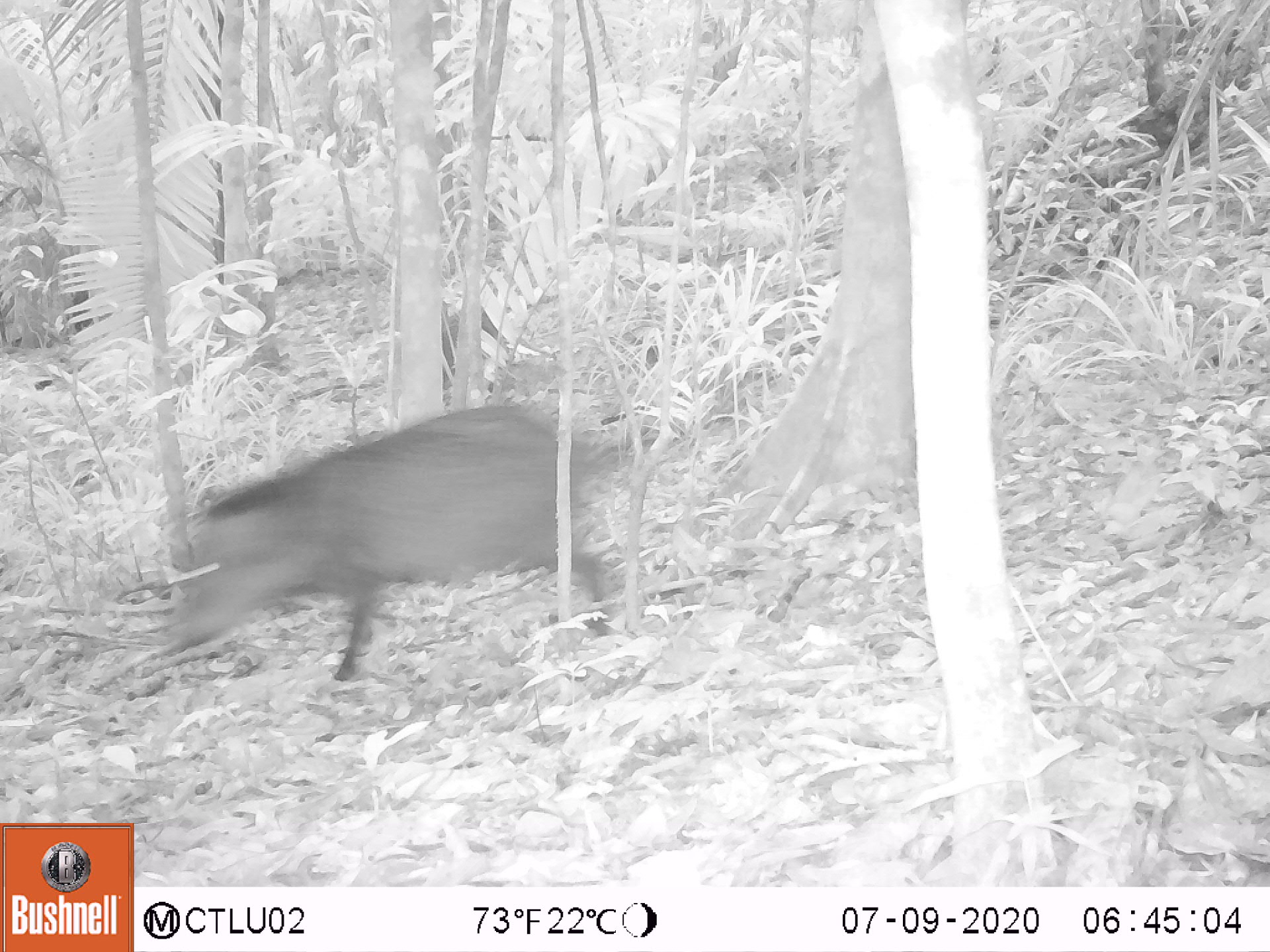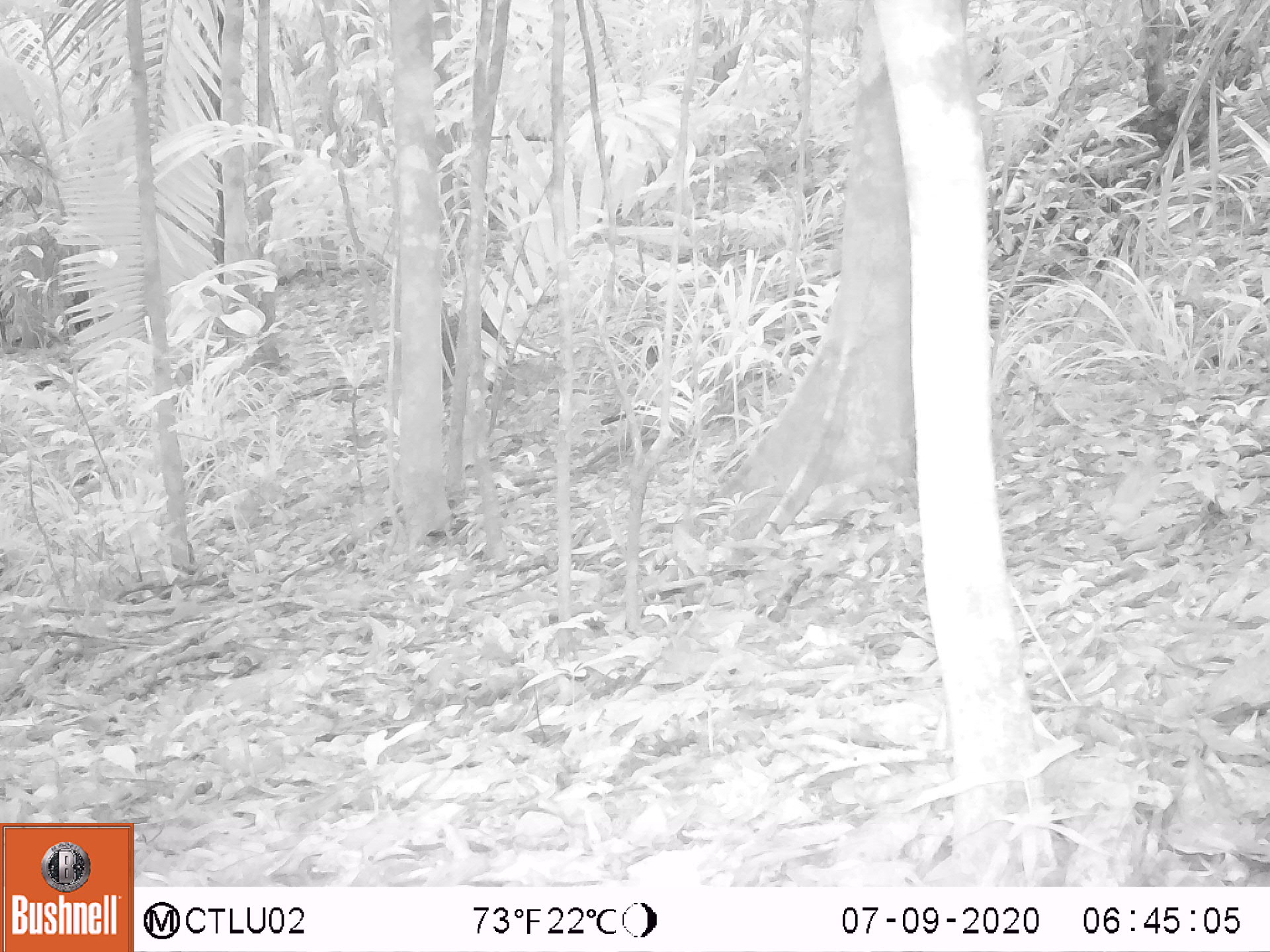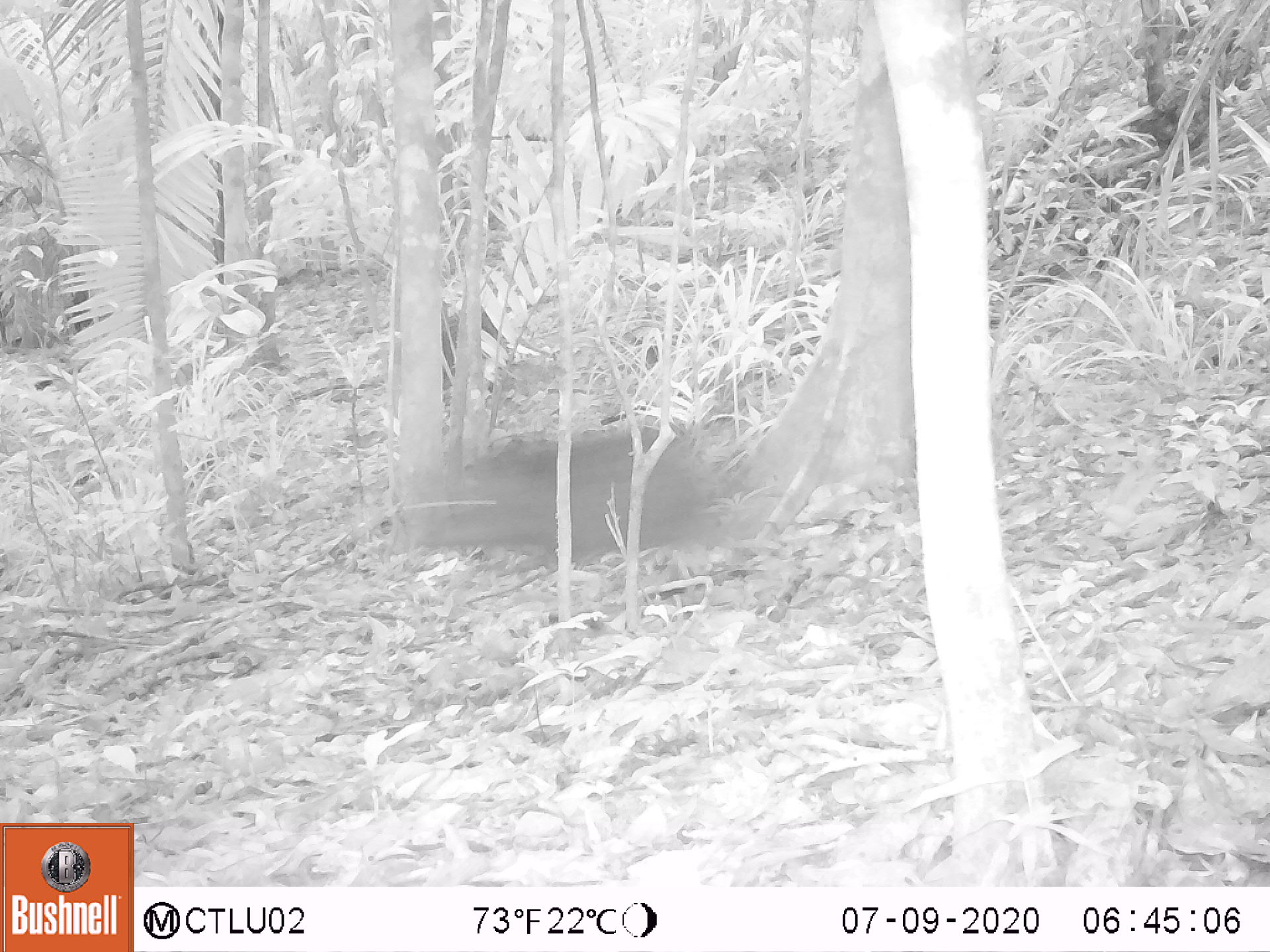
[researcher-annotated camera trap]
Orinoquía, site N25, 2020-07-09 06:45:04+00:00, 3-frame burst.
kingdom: Animalia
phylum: Chordata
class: Mammalia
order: Artiodactyla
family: Tayassuidae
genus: Pecari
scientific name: Pecari tajacu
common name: collared peccary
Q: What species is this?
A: Collared peccary (Pecari tajacu).